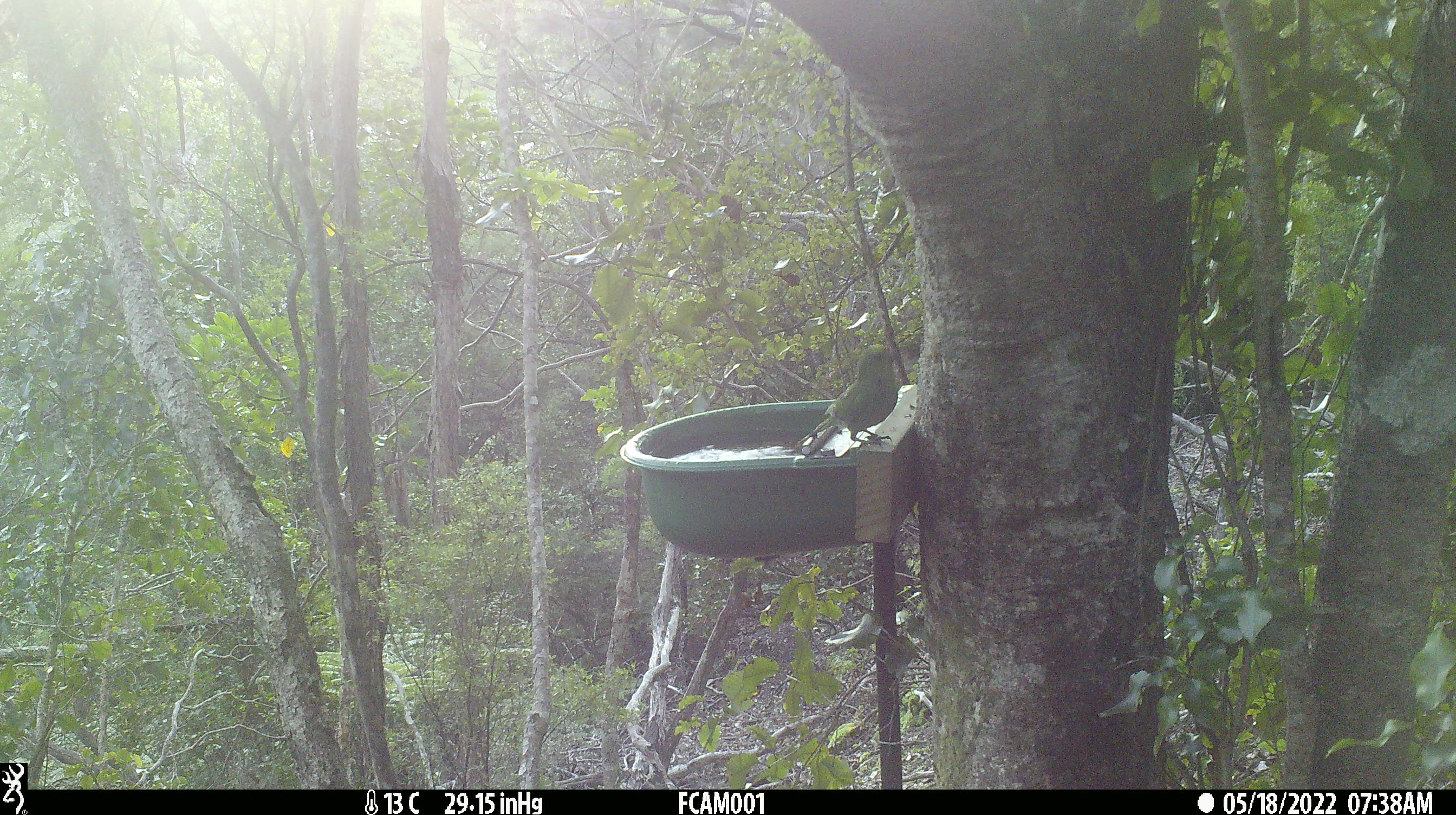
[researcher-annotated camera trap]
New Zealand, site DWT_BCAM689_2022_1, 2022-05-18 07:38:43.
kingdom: Animalia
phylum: Chordata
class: Aves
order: Psittaciformes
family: Psittaculidae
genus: Cyanoramphus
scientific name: Cyanoramphus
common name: parakeet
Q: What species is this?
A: Parakeet (Cyanoramphus).